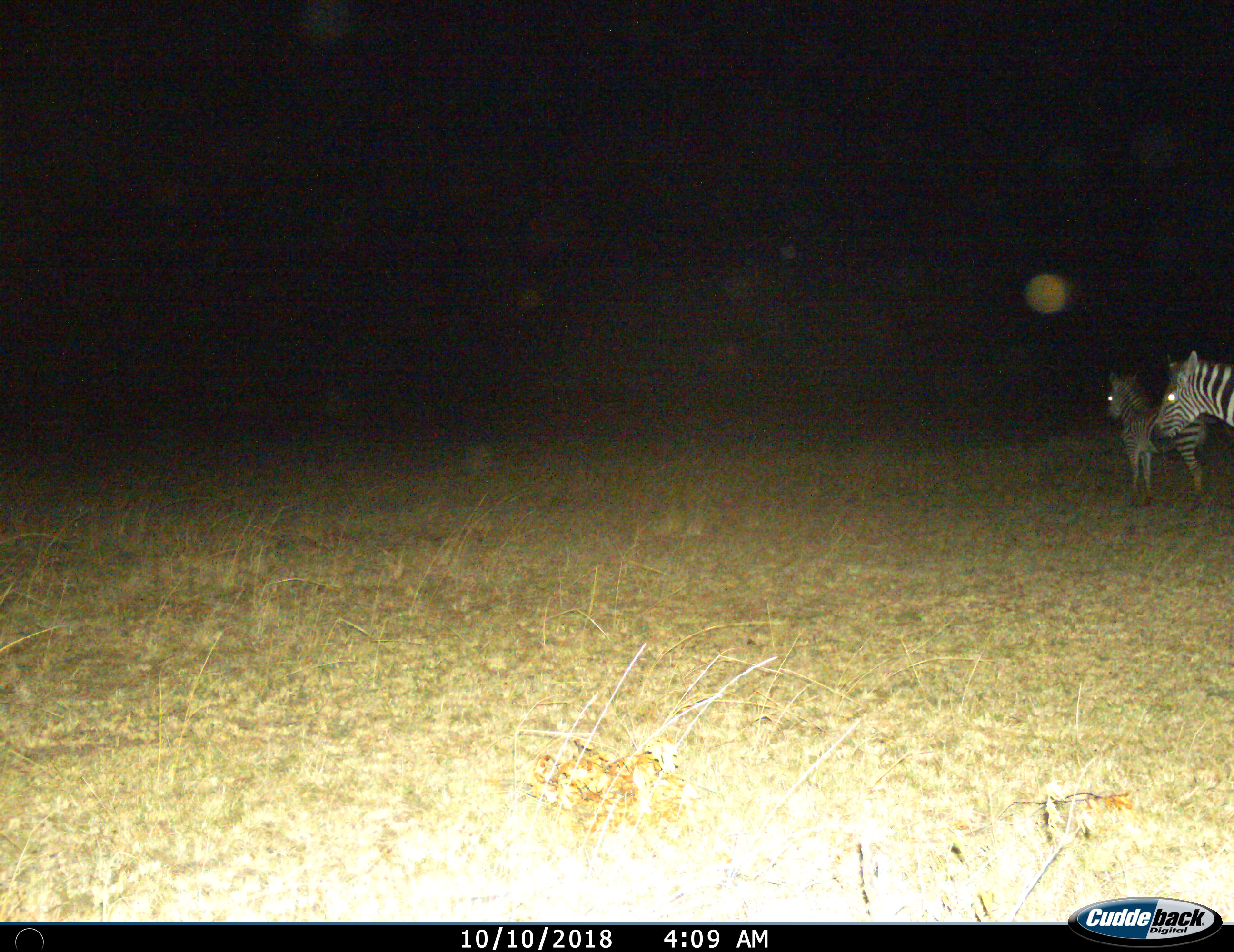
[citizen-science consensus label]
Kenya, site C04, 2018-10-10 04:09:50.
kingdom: Animalia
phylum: Chordata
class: Mammalia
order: Perissodactyla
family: Equidae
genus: Equus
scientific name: Equus quagga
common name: plains zebra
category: zebra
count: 2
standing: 100%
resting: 0%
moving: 10%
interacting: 0%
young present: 40%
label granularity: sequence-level